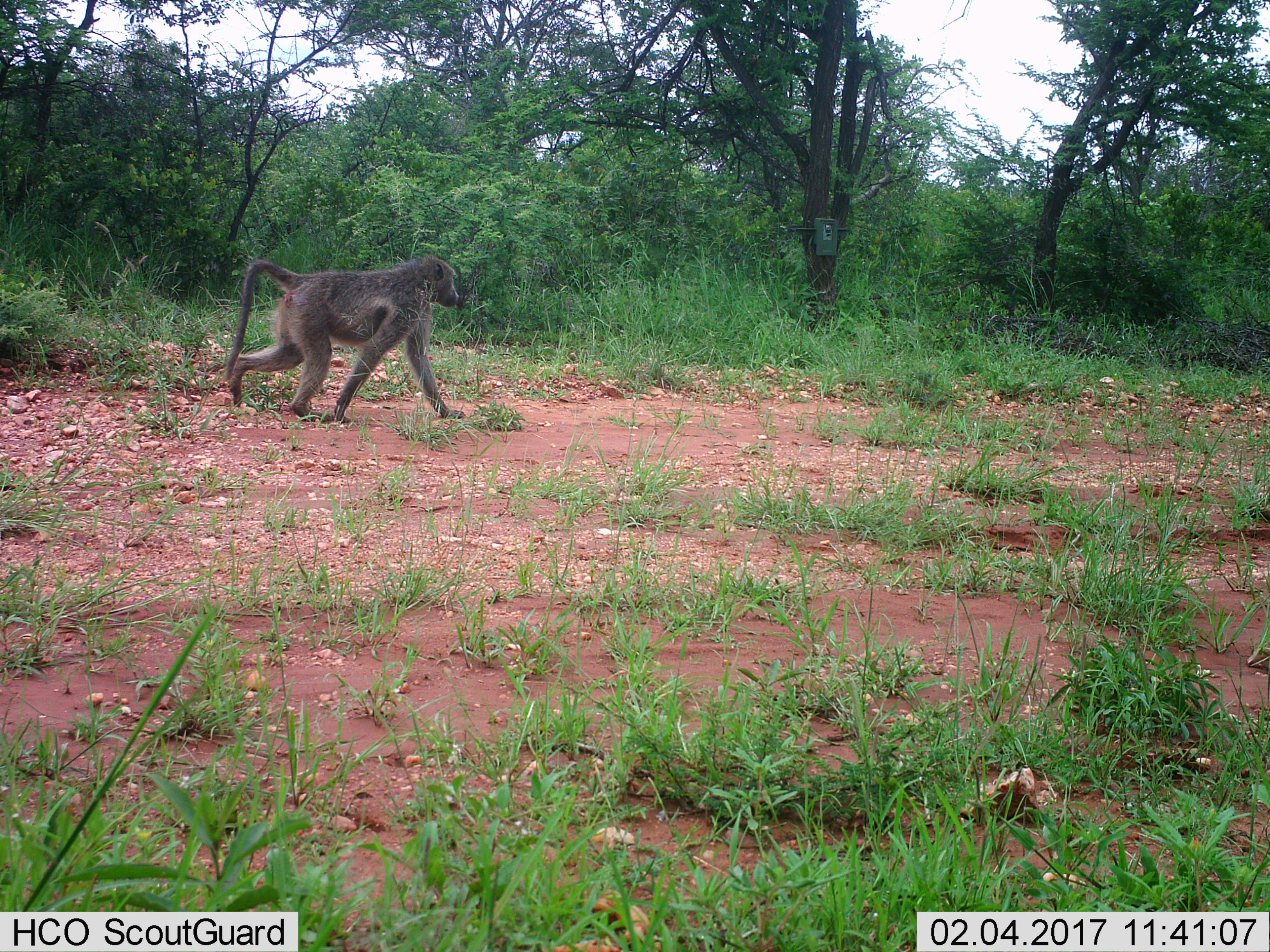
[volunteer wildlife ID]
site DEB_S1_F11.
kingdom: Animalia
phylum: Chordata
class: Mammalia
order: Primates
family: Cercopithecidae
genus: Papio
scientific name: Papio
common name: baboon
Baboon (Papio), count 1. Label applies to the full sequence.